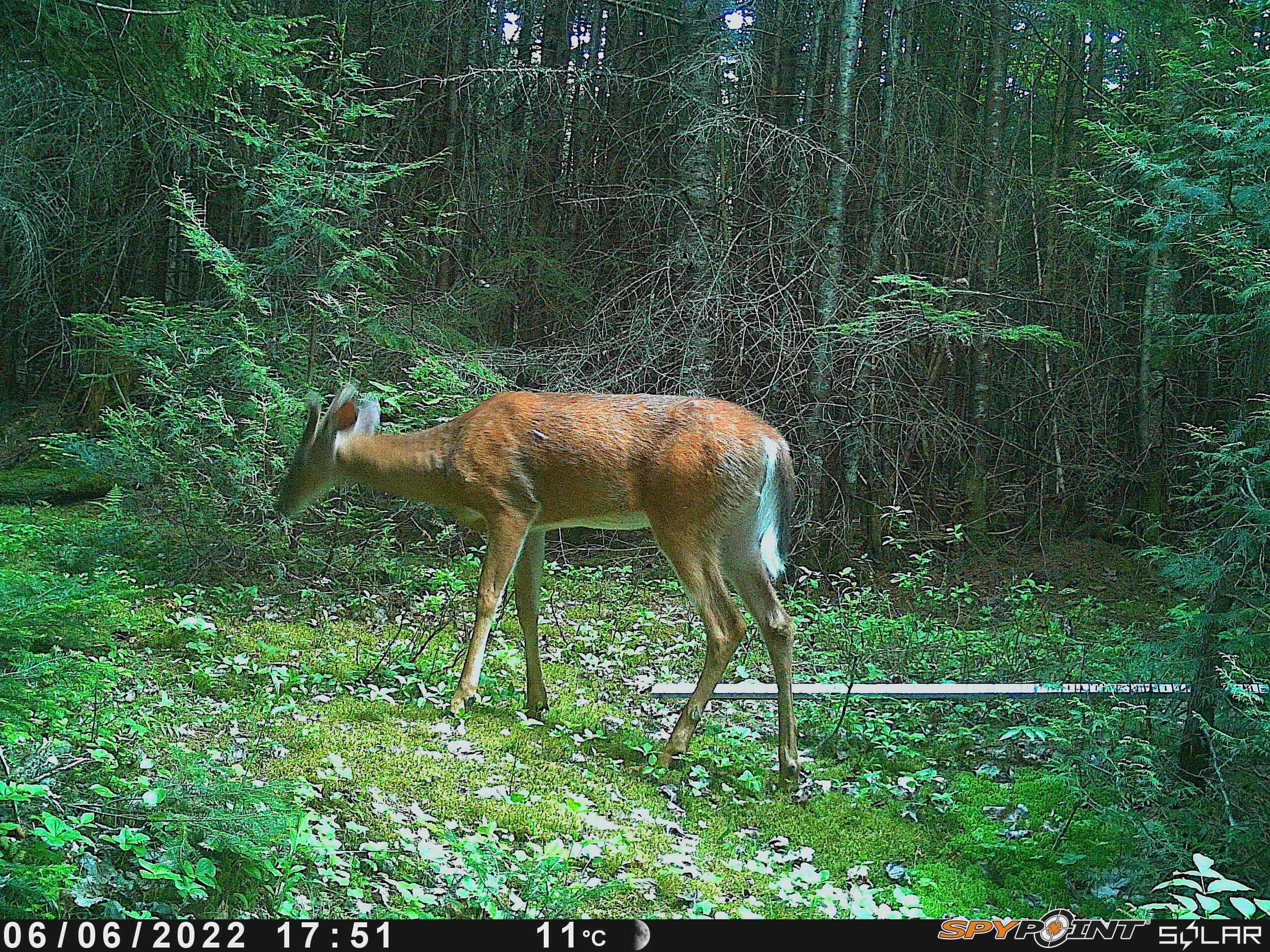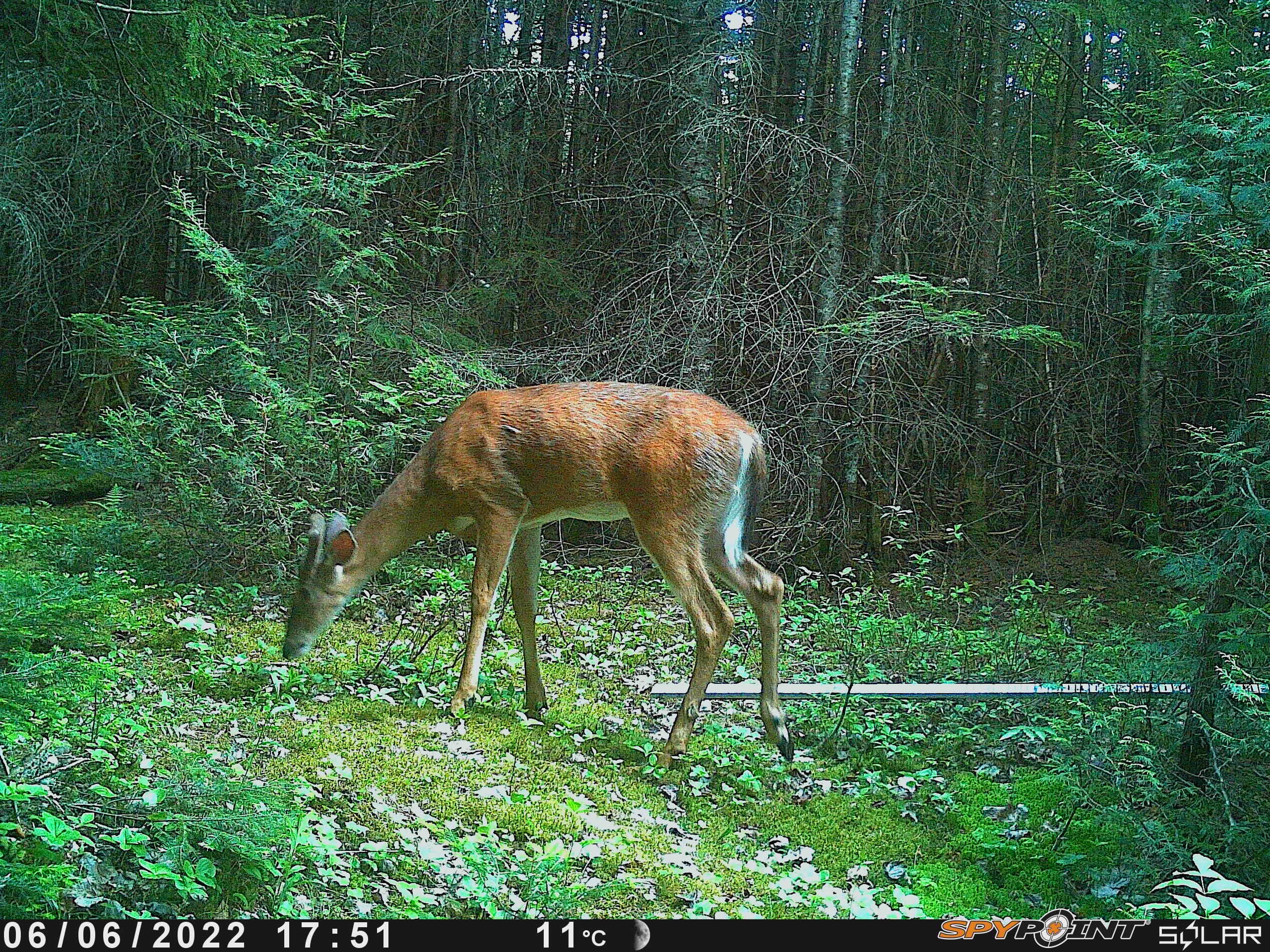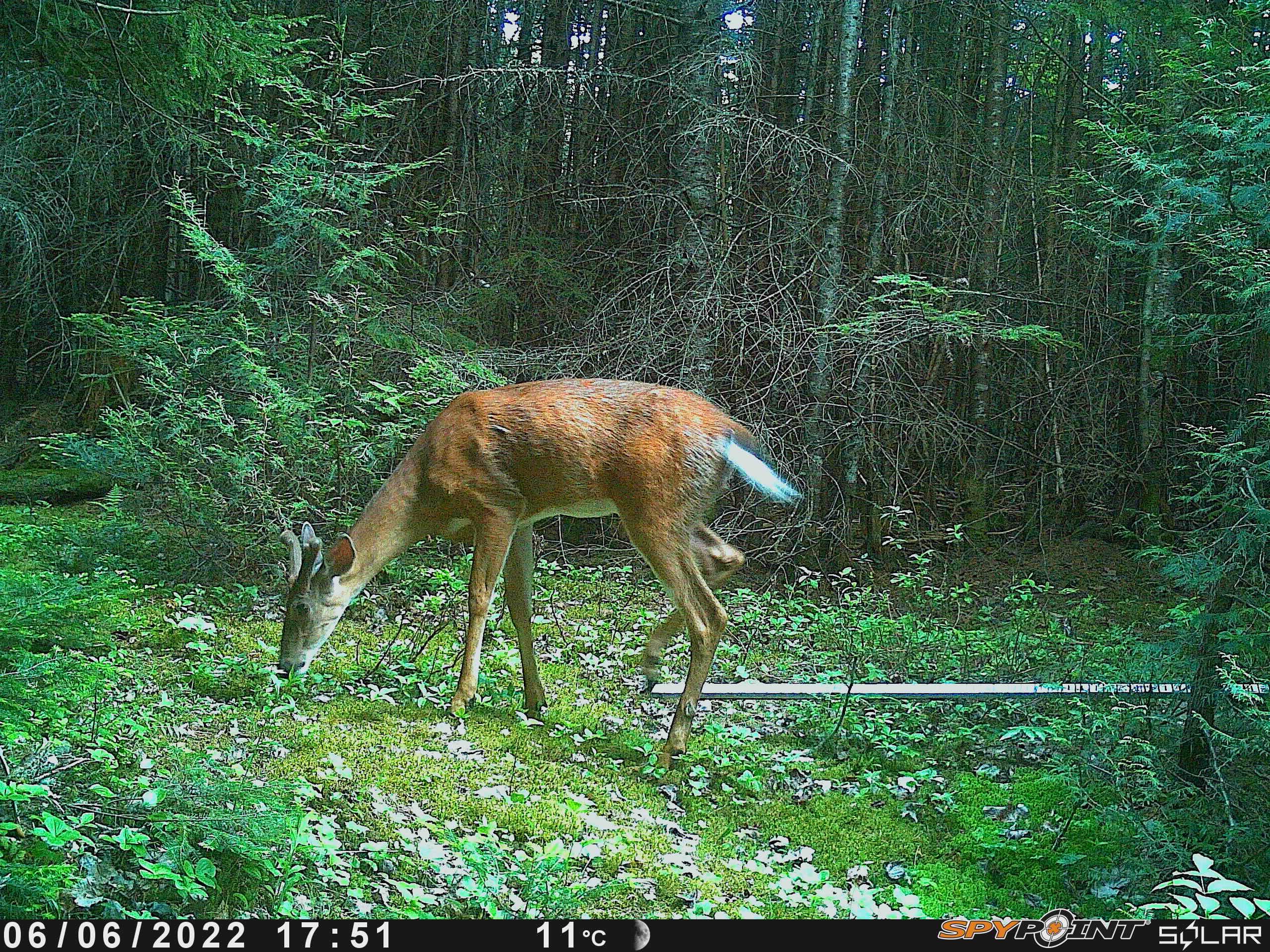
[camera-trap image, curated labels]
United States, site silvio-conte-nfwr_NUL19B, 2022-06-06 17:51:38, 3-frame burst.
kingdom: Animalia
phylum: Chordata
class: Mammalia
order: Artiodactyla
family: Cervidae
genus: Odocoileus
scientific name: Odocoileus virginianus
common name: white-tailed deer